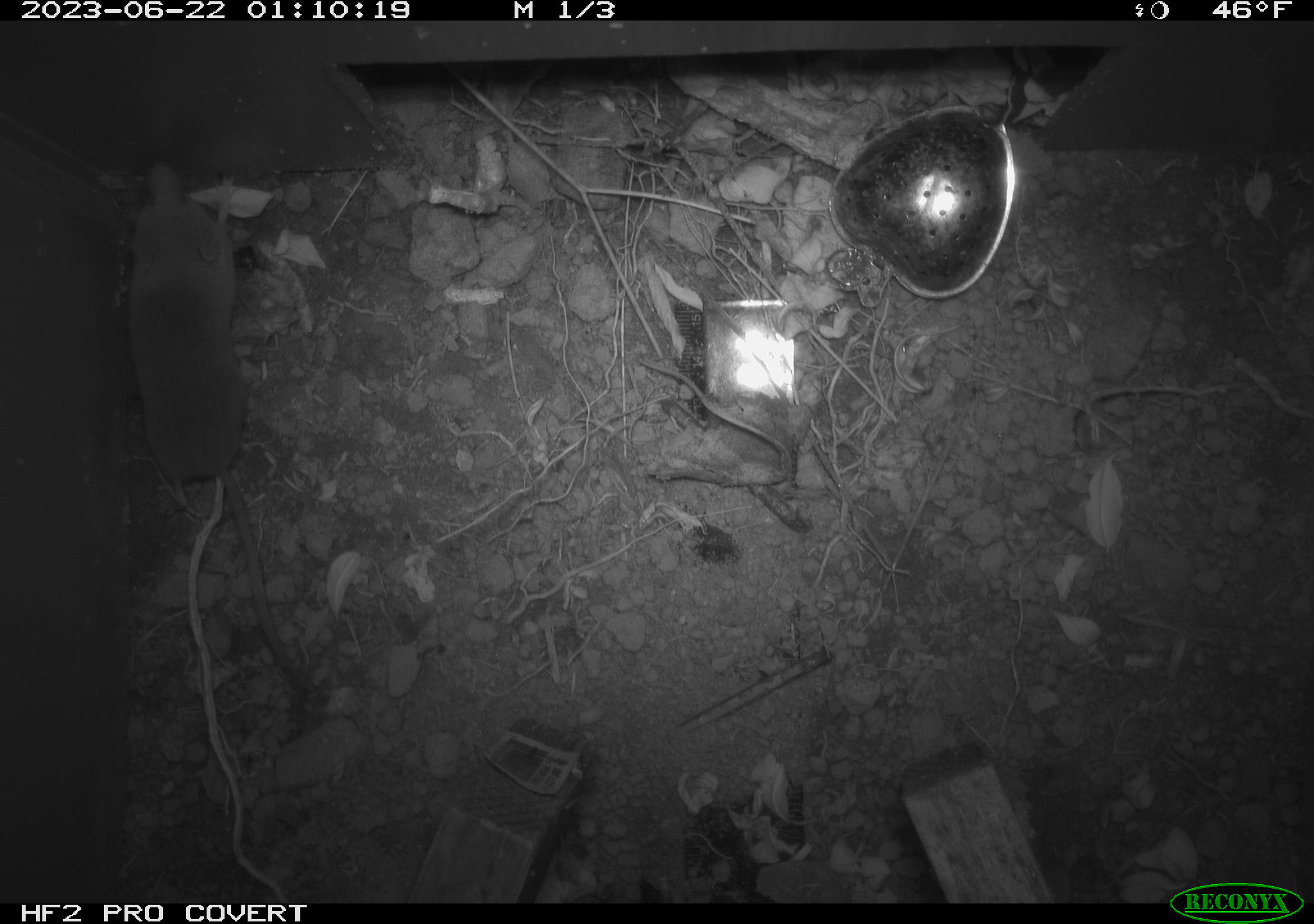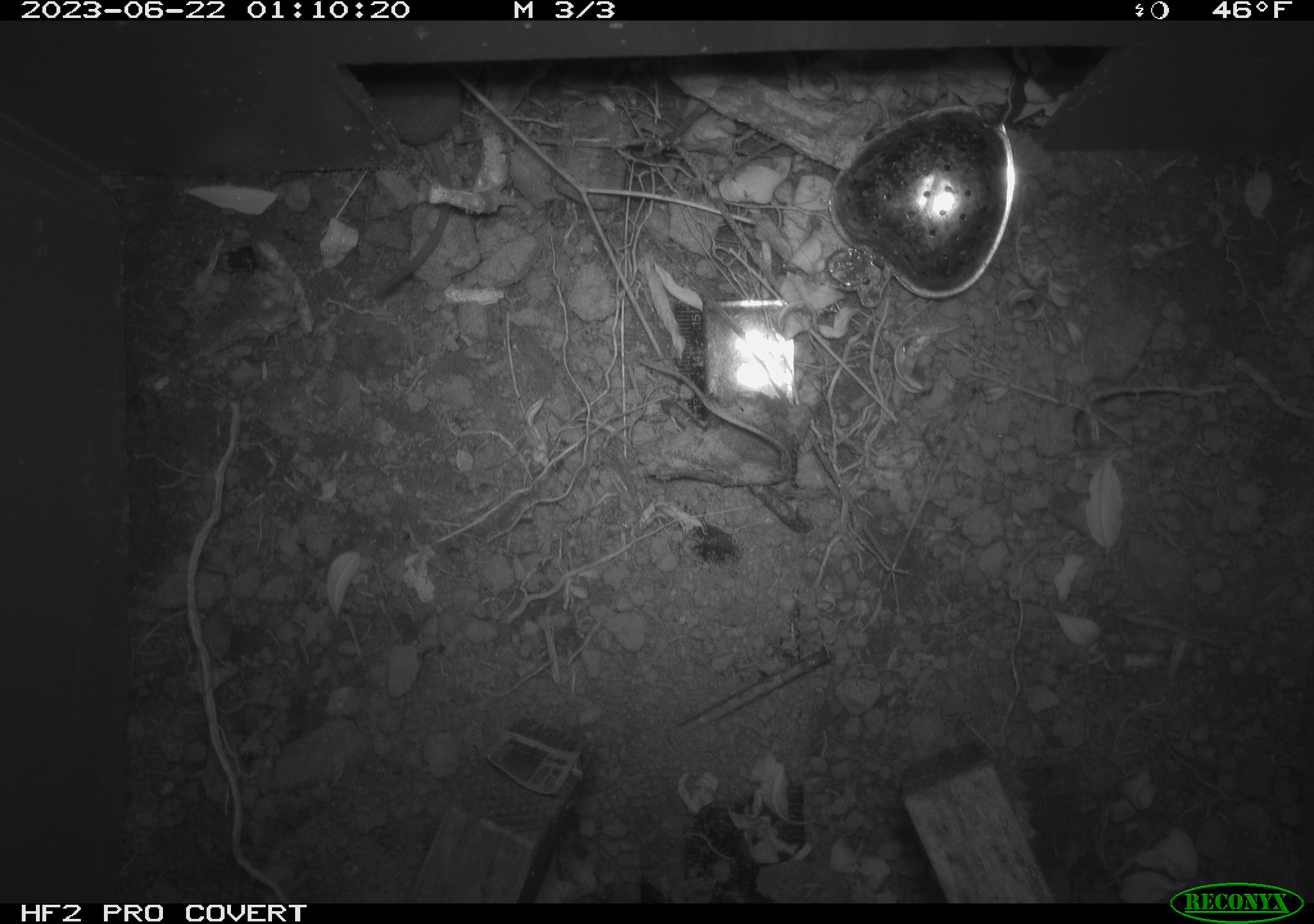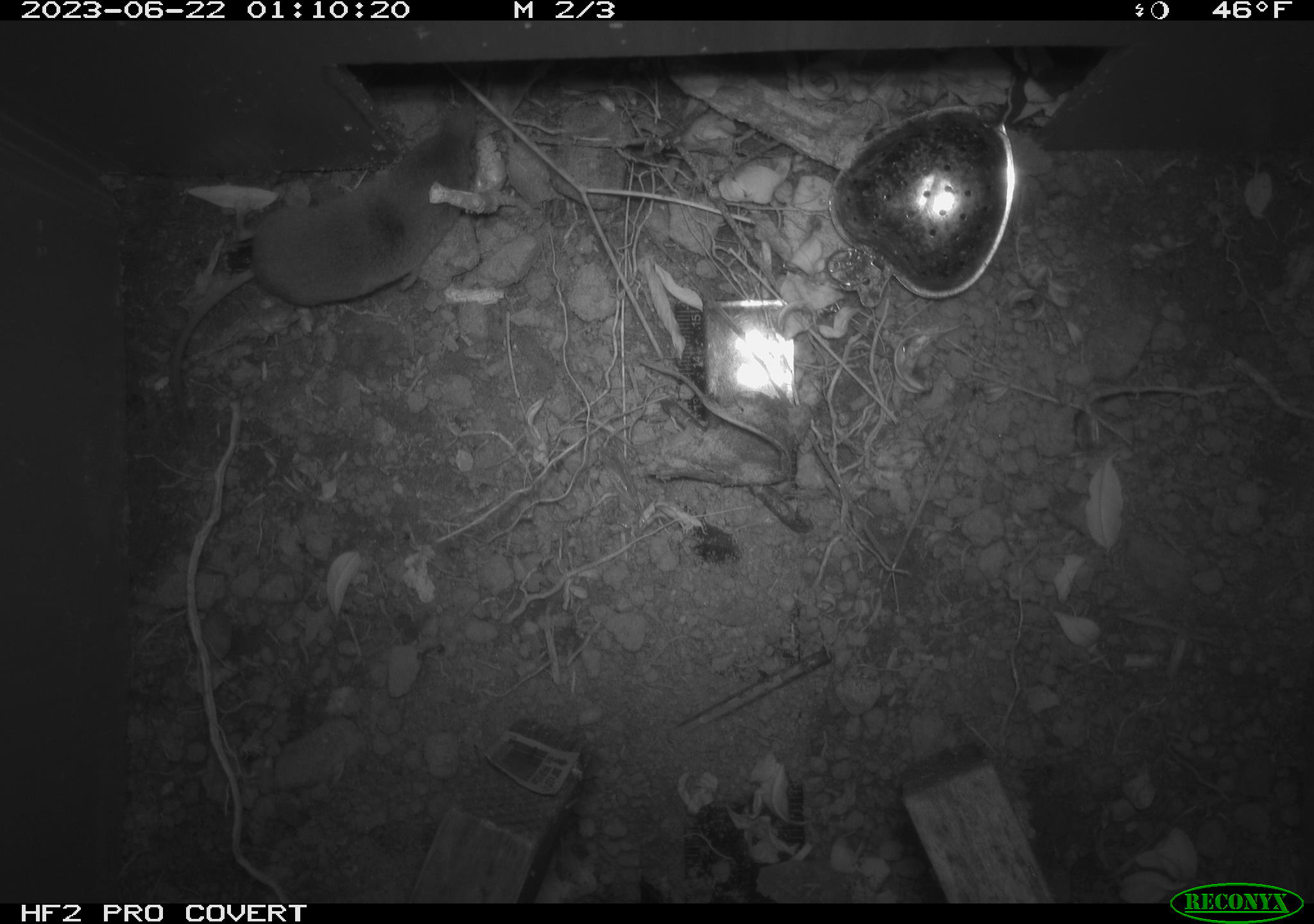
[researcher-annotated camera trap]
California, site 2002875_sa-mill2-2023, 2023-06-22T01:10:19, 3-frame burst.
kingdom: Animalia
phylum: Chordata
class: Mammalia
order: Eulipotyphla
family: Soricidae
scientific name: Soricidae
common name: shrews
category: soricidae family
Soricidae family (shrews) (Soricidae).